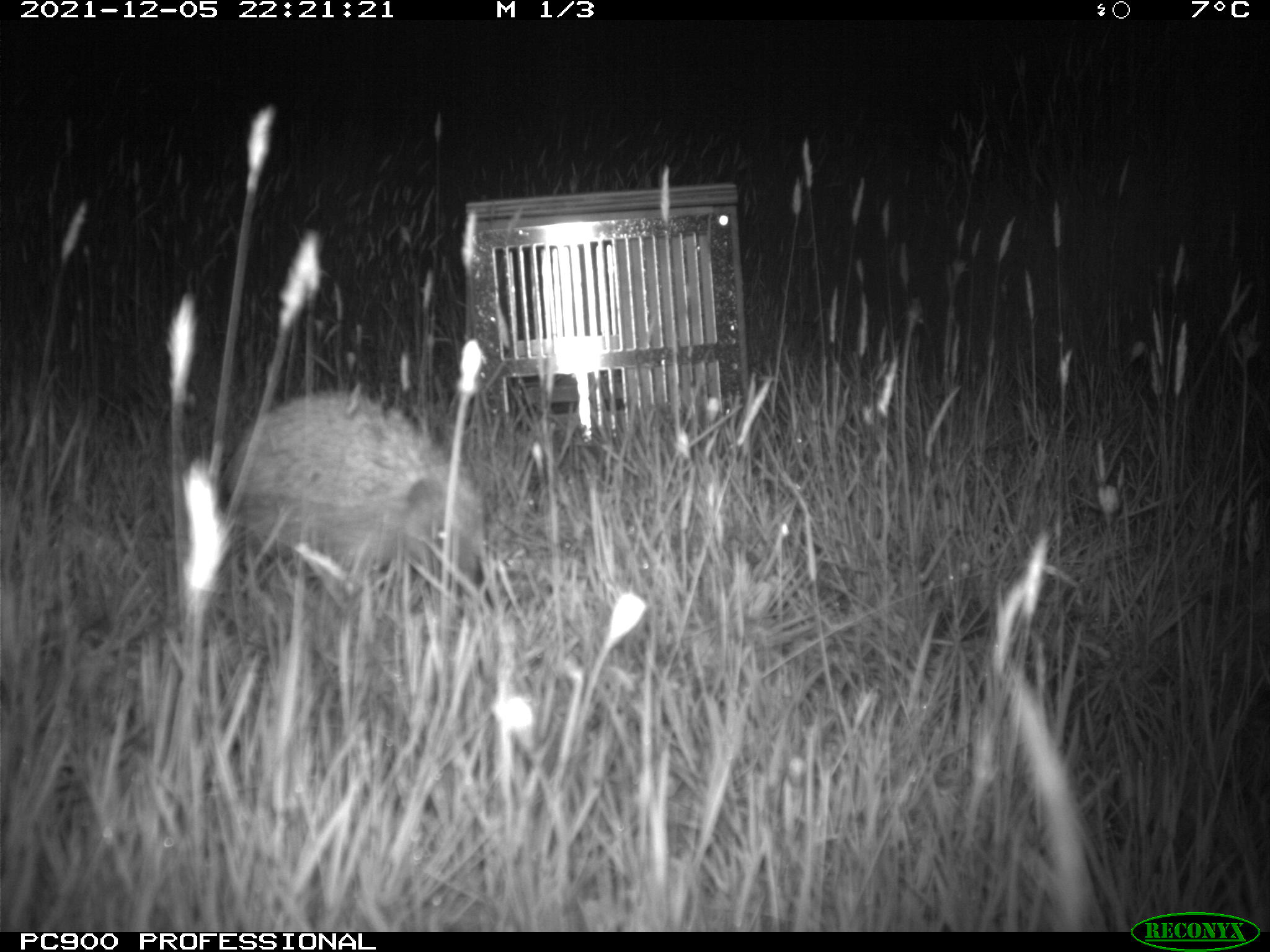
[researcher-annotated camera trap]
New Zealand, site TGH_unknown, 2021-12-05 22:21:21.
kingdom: Animalia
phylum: Chordata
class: Mammalia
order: Eulipotyphla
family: Erinaceidae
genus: Erinaceus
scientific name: Erinaceus europaeus europaeus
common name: european hedgehog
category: hedgehog